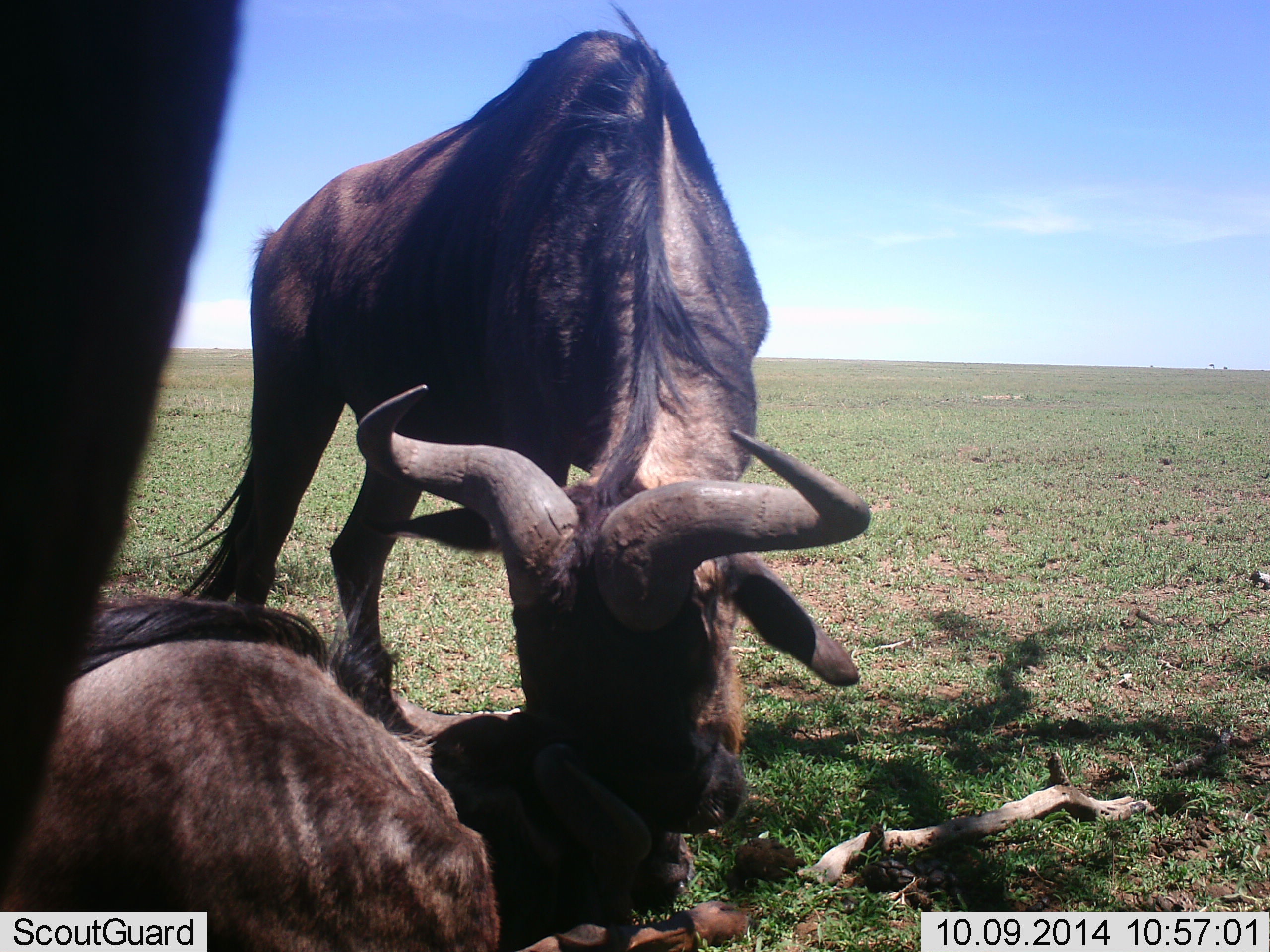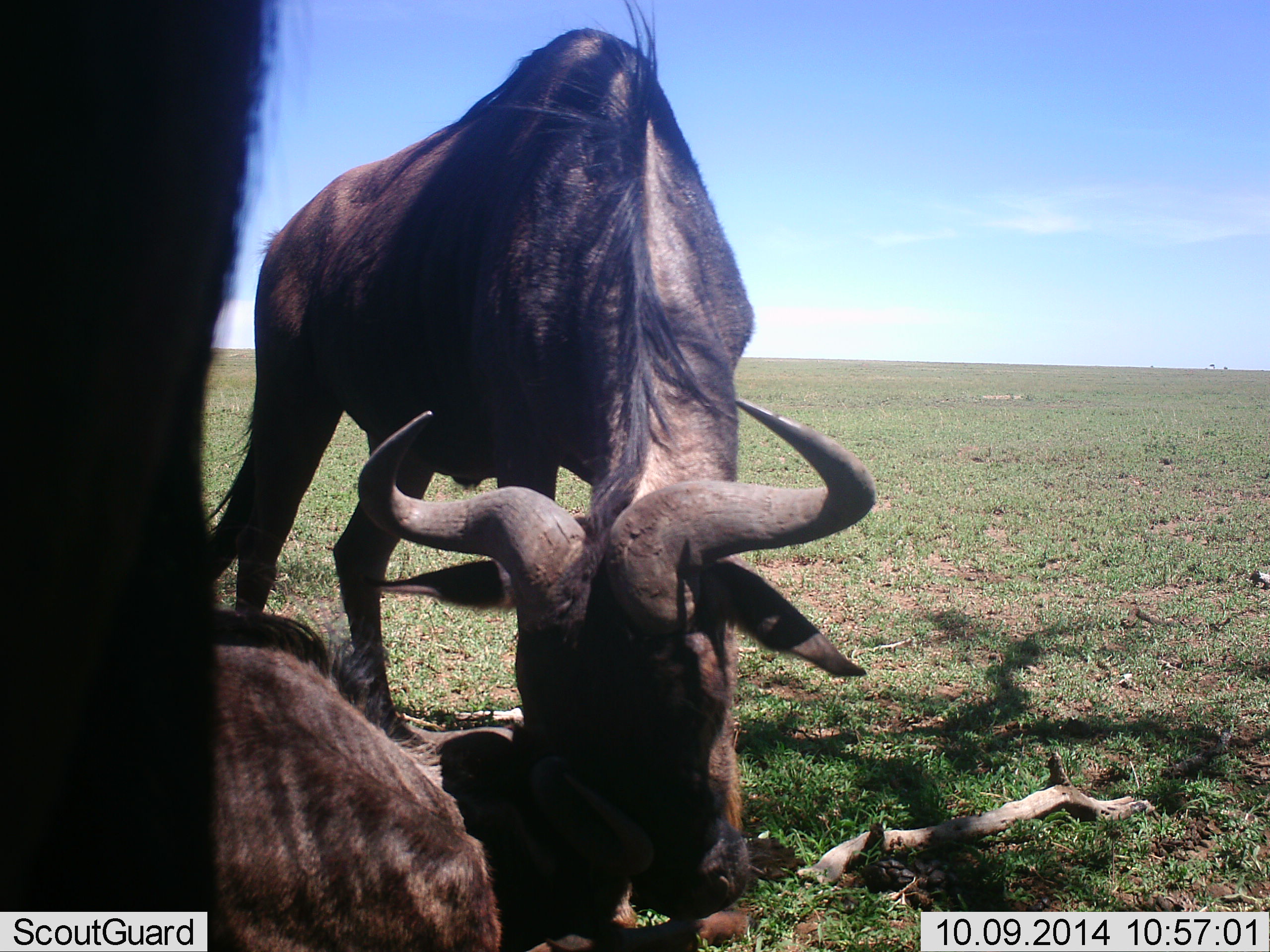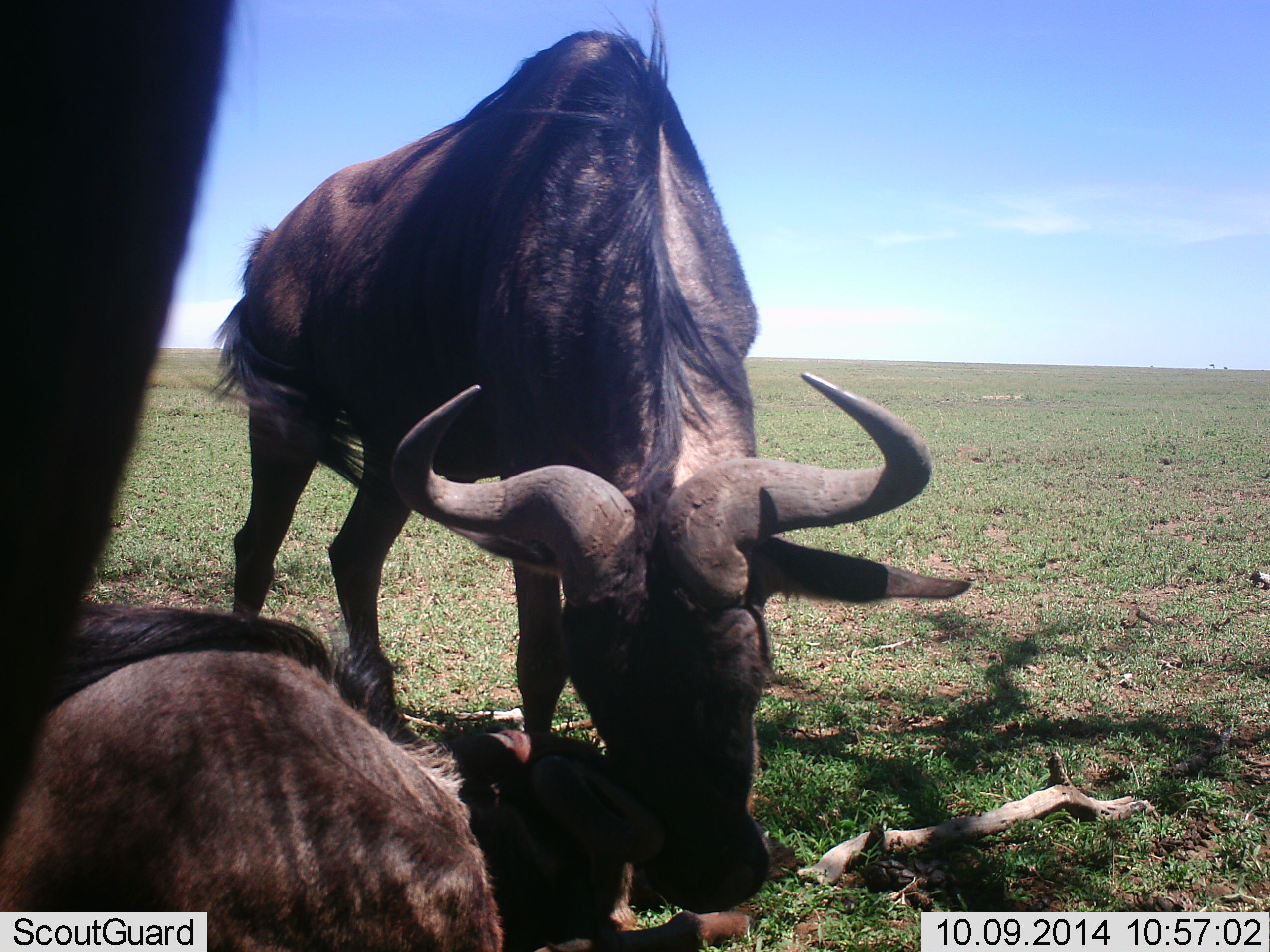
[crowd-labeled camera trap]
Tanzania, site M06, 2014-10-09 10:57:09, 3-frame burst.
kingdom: Animalia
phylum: Chordata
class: Mammalia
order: Artiodactyla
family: Bovidae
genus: Connochaetes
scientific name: Connochaetes taurinus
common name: blue wildebeest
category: wildebeest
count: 3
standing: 70%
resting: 90%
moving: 10%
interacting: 30%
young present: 0%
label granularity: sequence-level